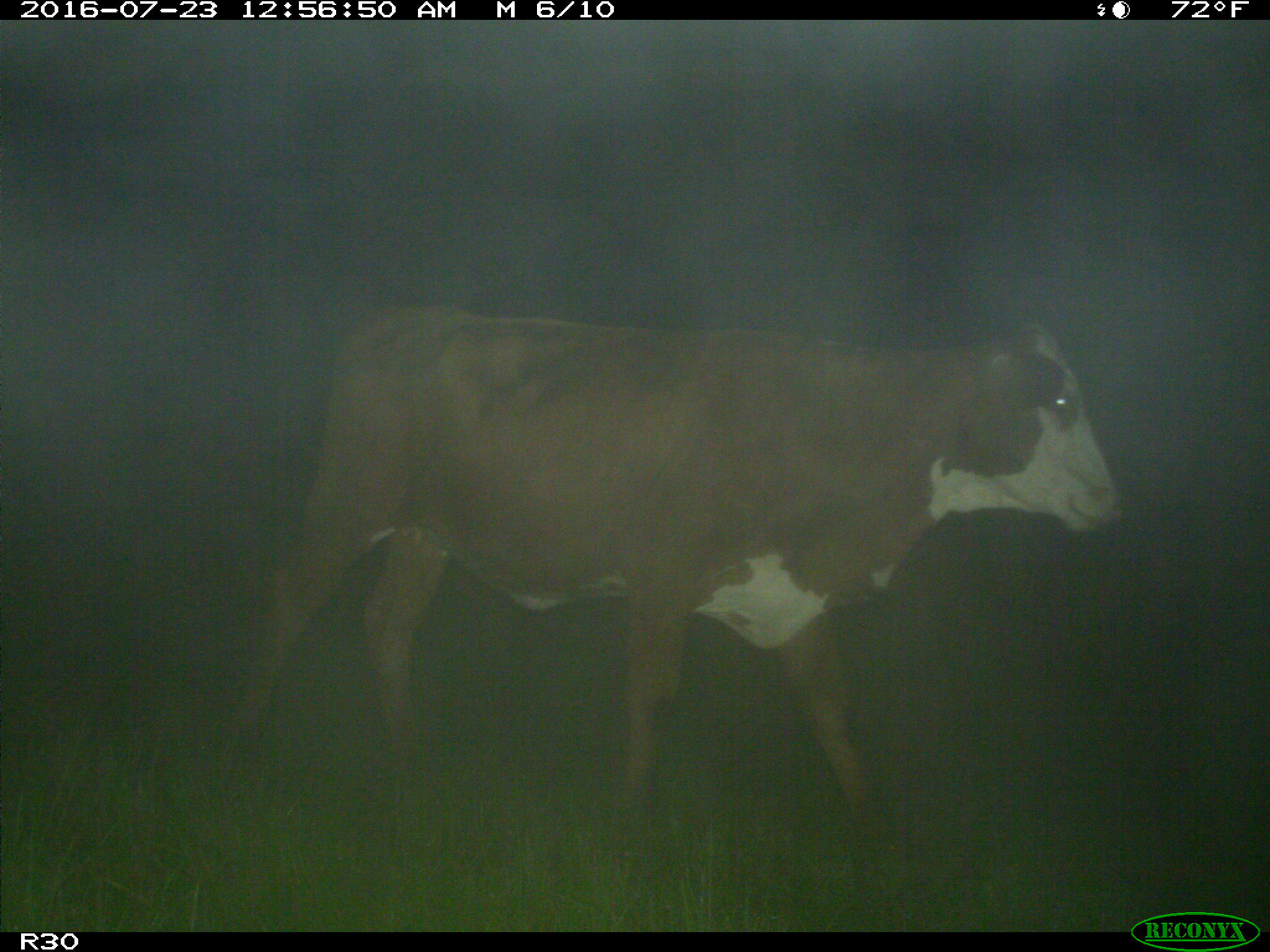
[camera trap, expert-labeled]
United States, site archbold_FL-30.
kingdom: Animalia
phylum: Chordata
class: Mammalia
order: Artiodactyla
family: Bovidae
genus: Bos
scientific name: Bos taurus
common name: domestic cow